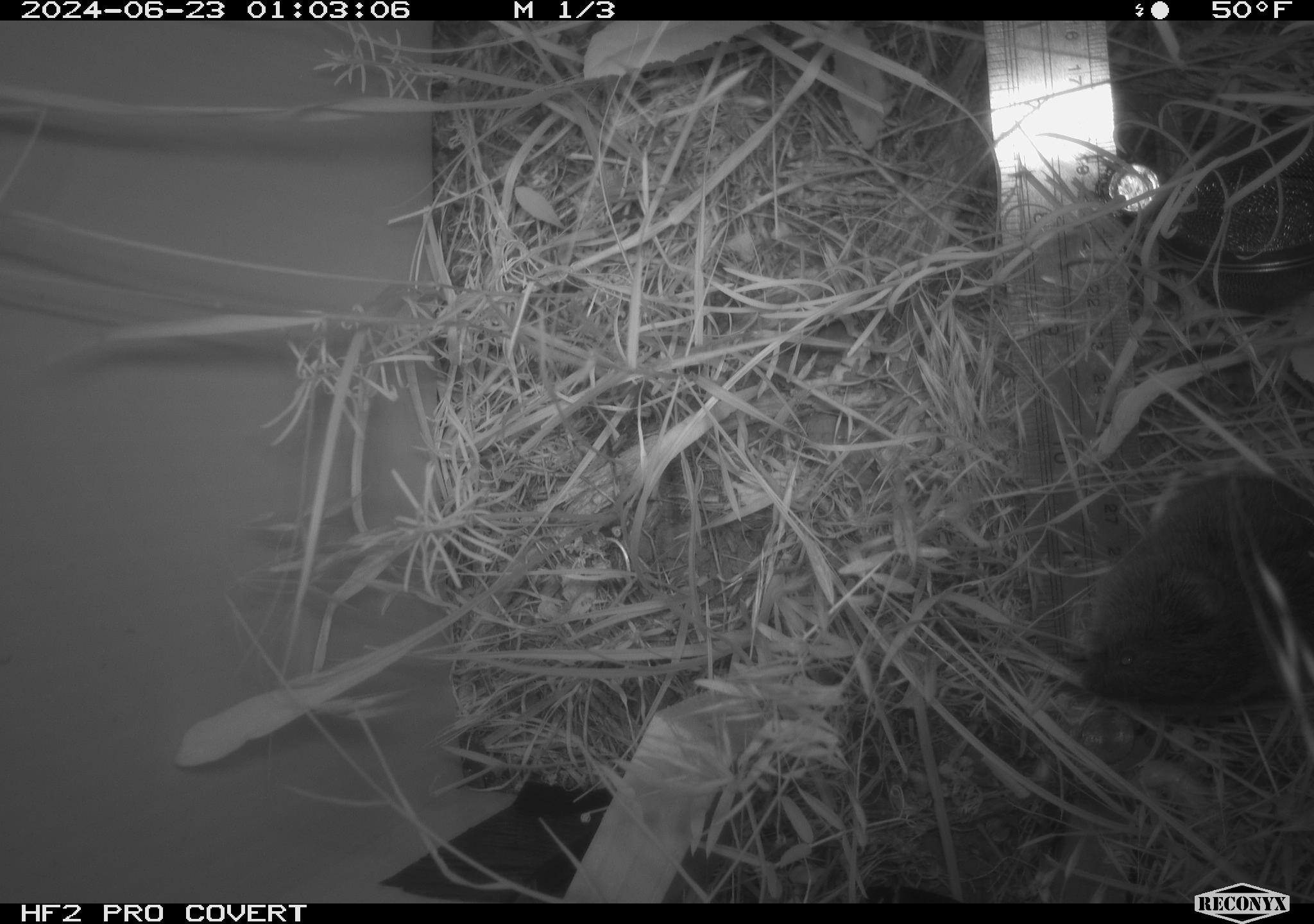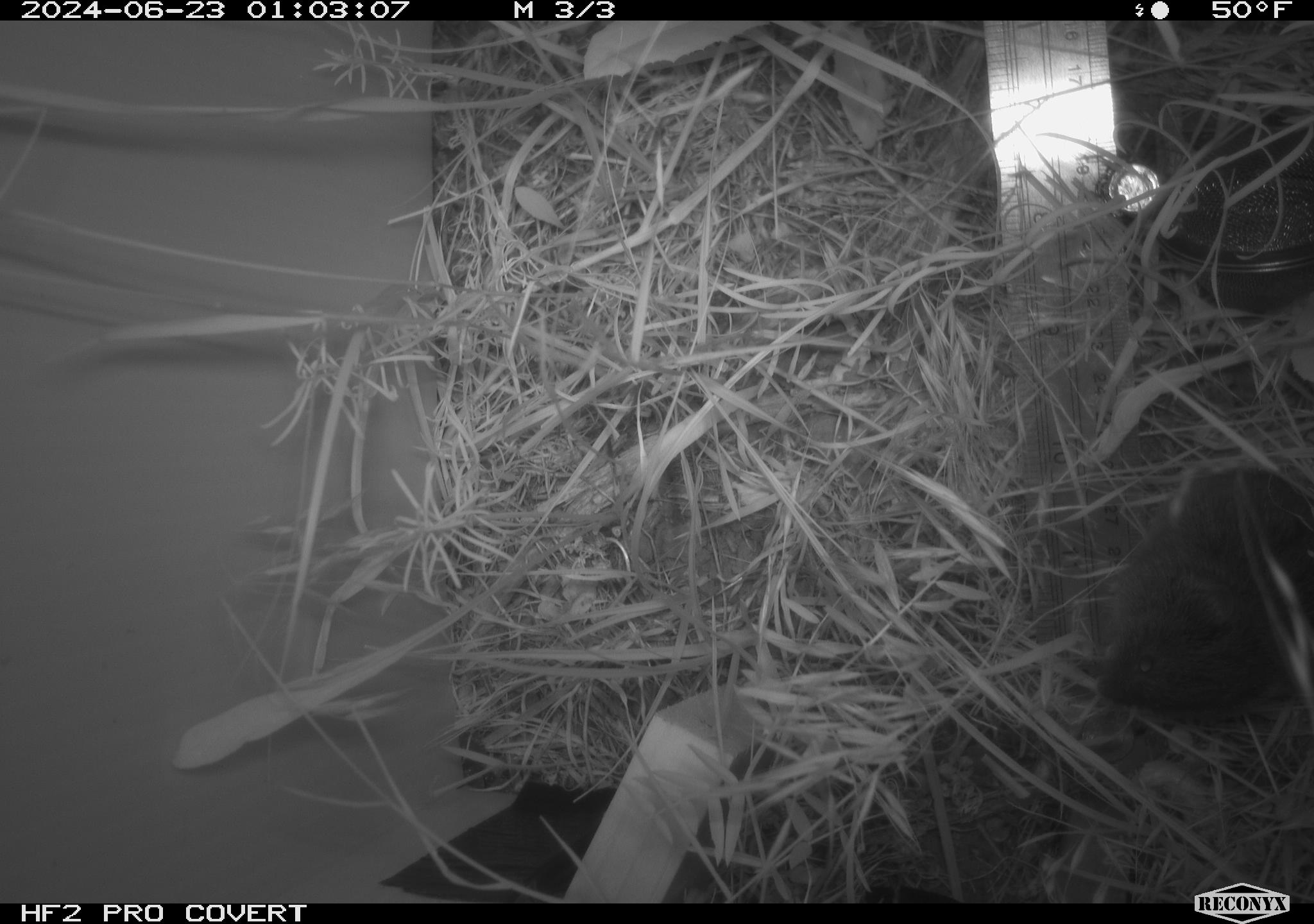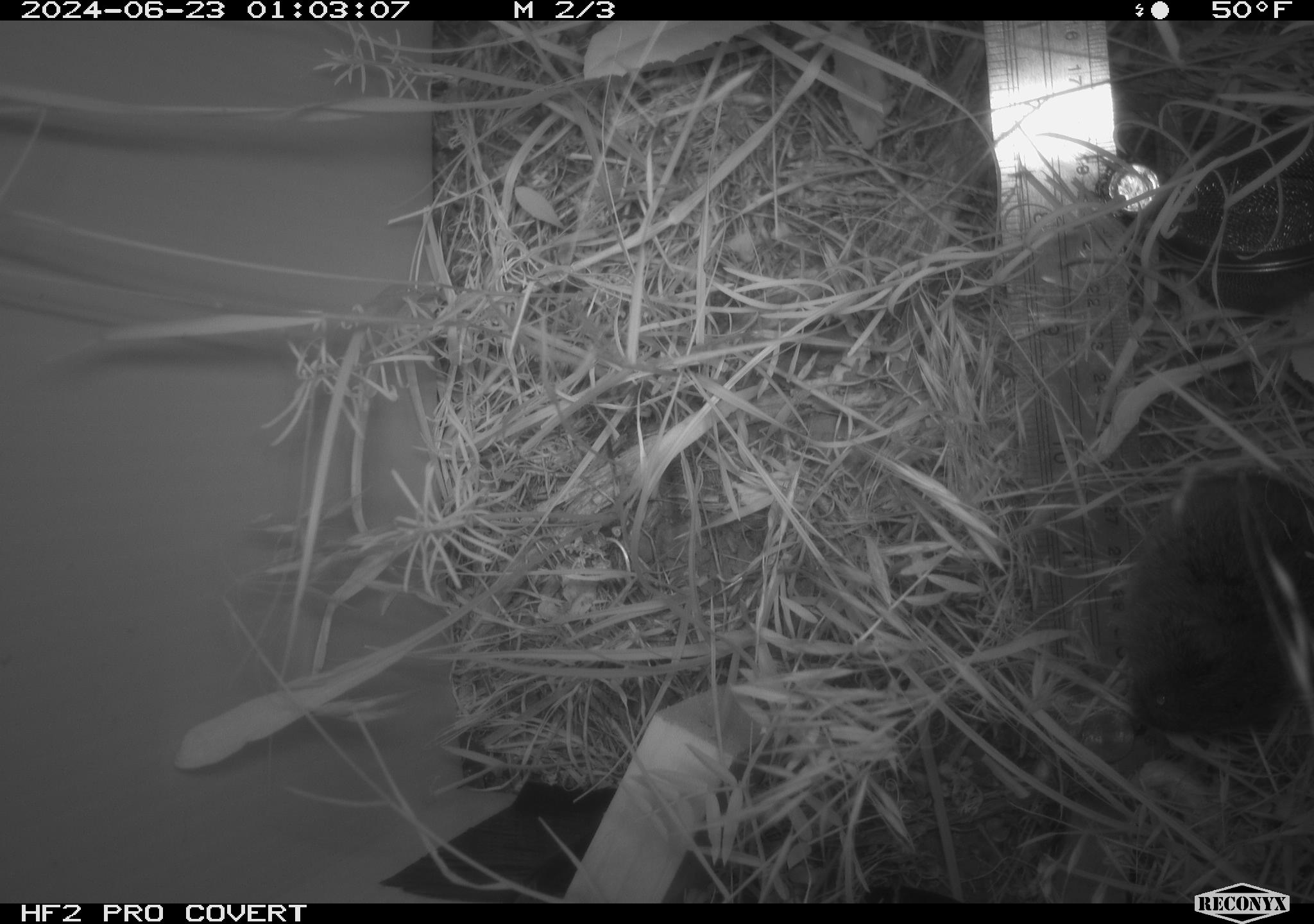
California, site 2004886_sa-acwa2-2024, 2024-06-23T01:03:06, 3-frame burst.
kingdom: Animalia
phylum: Chordata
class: Mammalia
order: Rodentia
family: Cricetidae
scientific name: Cricetidae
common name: hamsters, voles, lemmings, and allies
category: cricetidae family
Cricetidae family (hamsters, voles, lemmings, and allies) (Cricetidae).